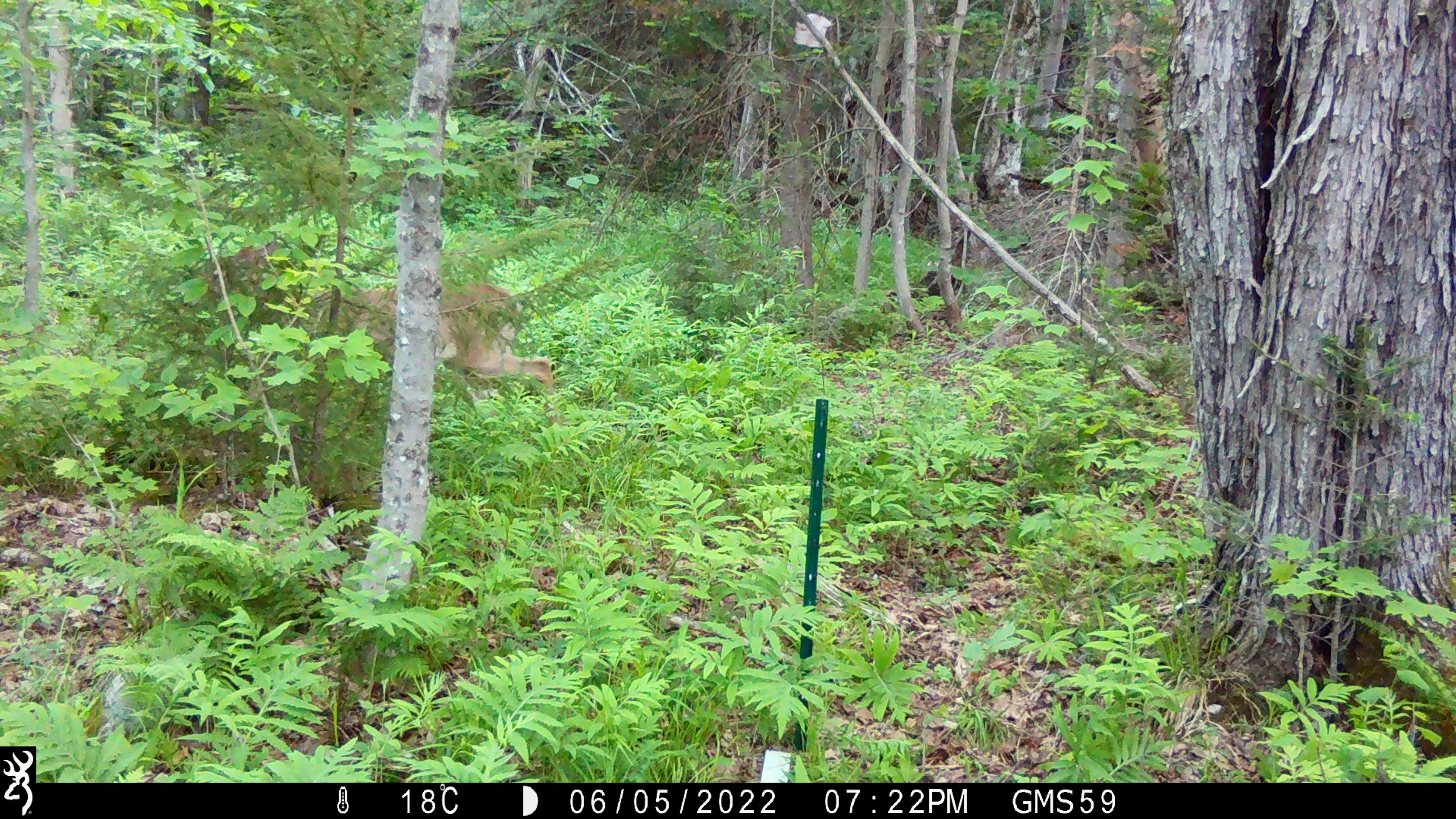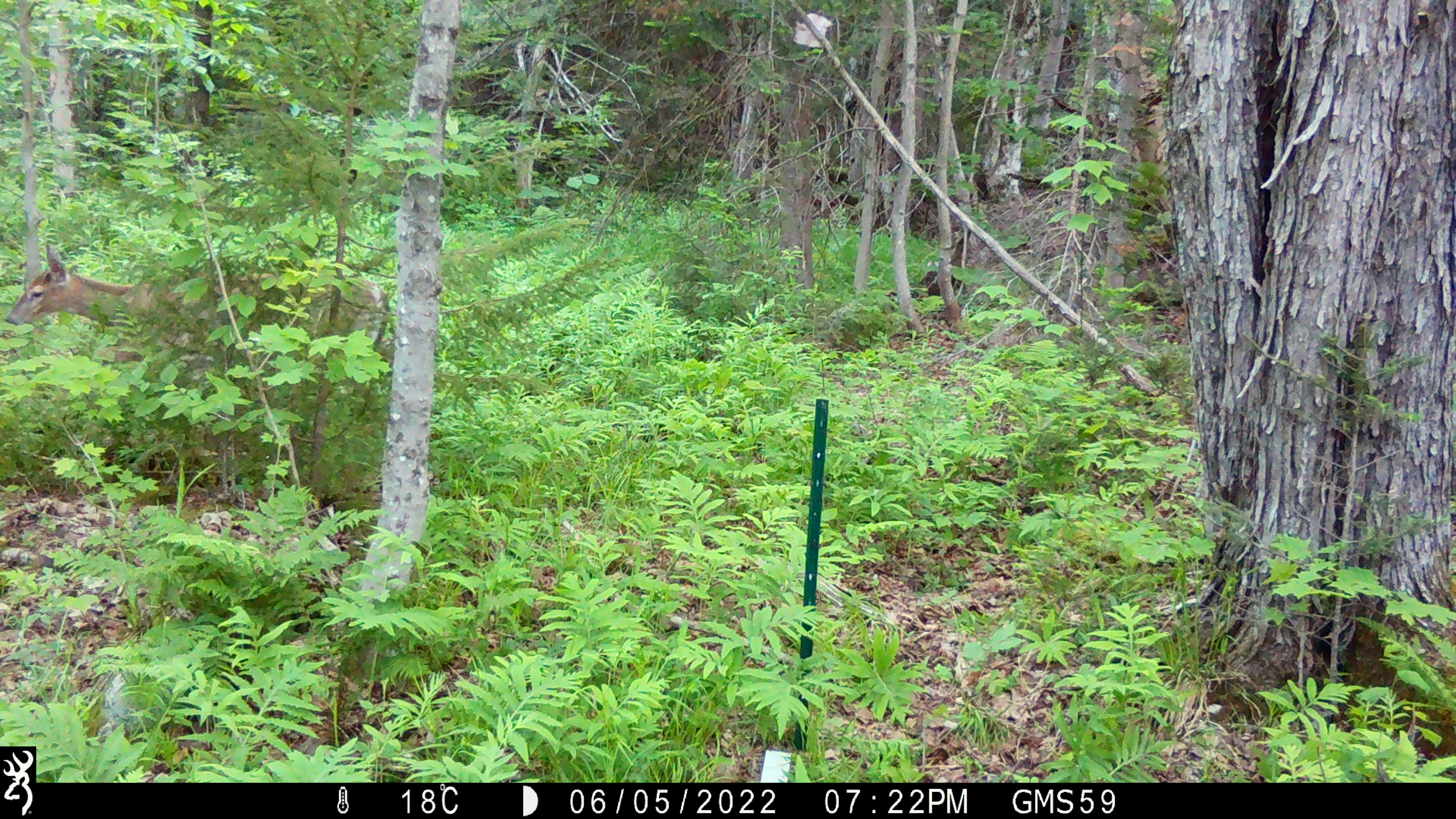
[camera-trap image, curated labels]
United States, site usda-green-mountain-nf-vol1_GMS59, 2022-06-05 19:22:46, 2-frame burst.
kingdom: Animalia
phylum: Chordata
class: Mammalia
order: Artiodactyla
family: Cervidae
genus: Odocoileus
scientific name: Odocoileus virginianus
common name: white-tailed deer